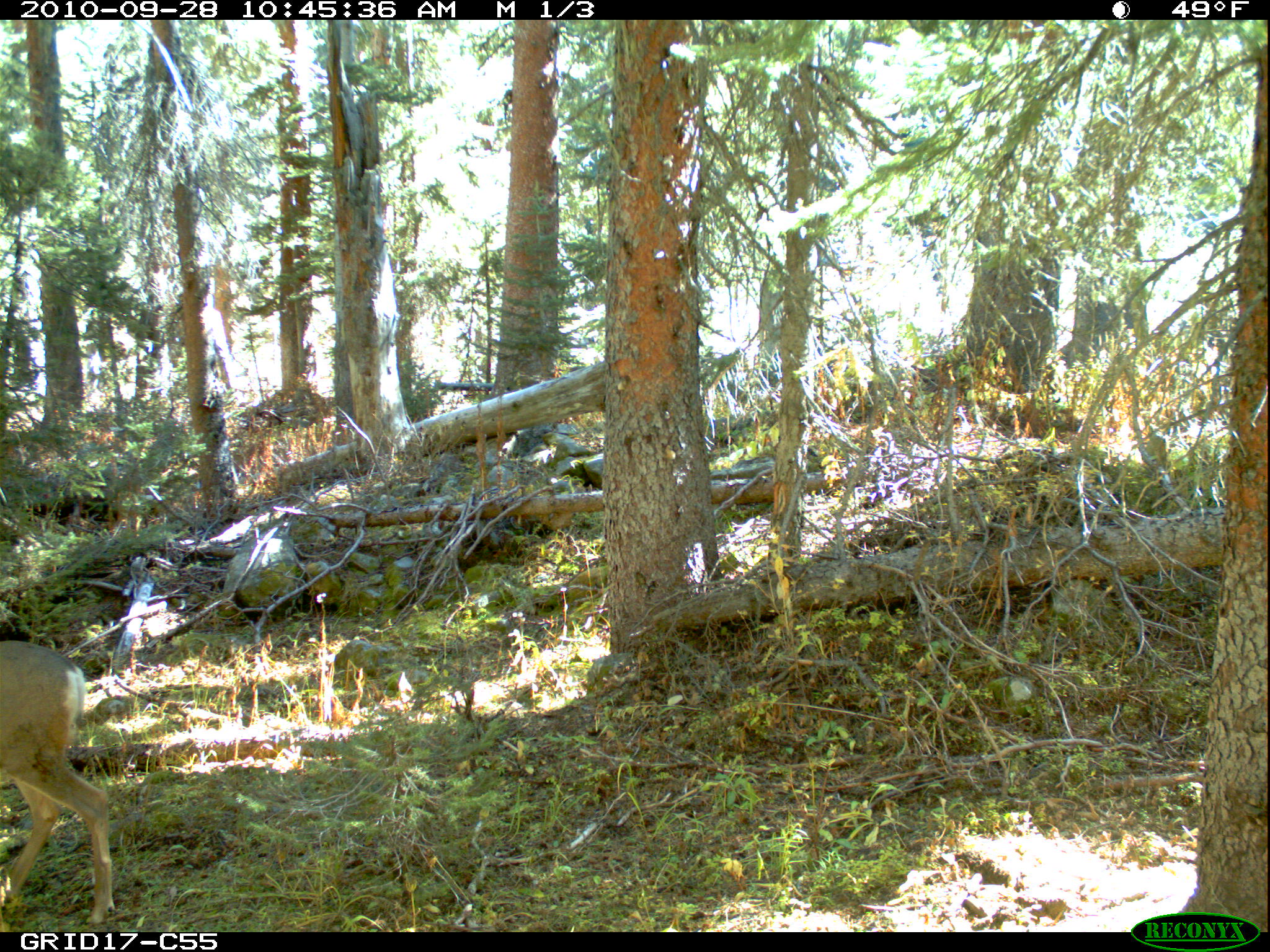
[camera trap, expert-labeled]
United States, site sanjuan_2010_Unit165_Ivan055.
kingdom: Animalia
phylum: Chordata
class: Mammalia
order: Artiodactyla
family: Cervidae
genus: Odocoileus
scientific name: Odocoileus hemionus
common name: mule deer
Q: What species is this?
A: Odocoileus hemionus (mule deer).